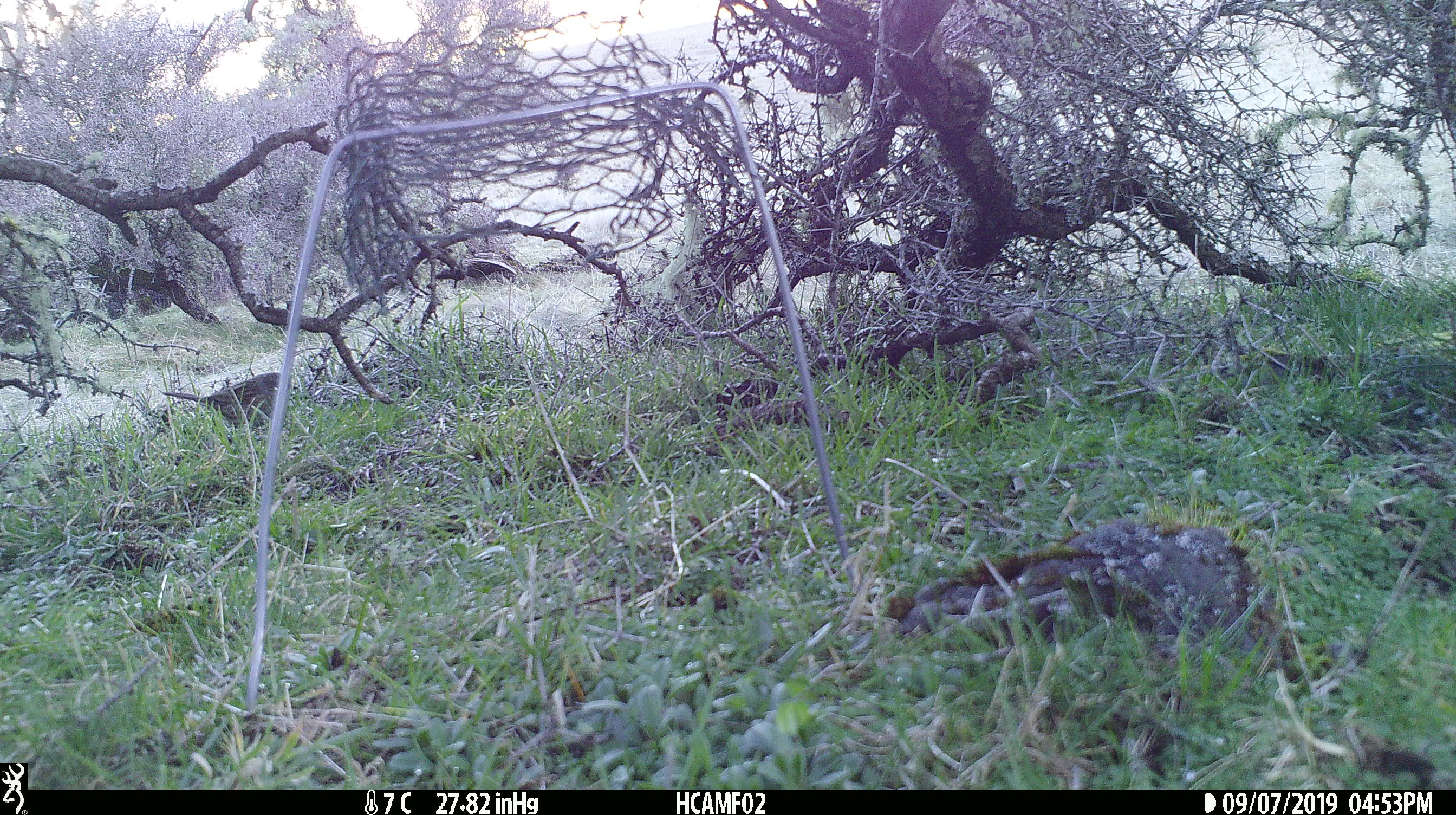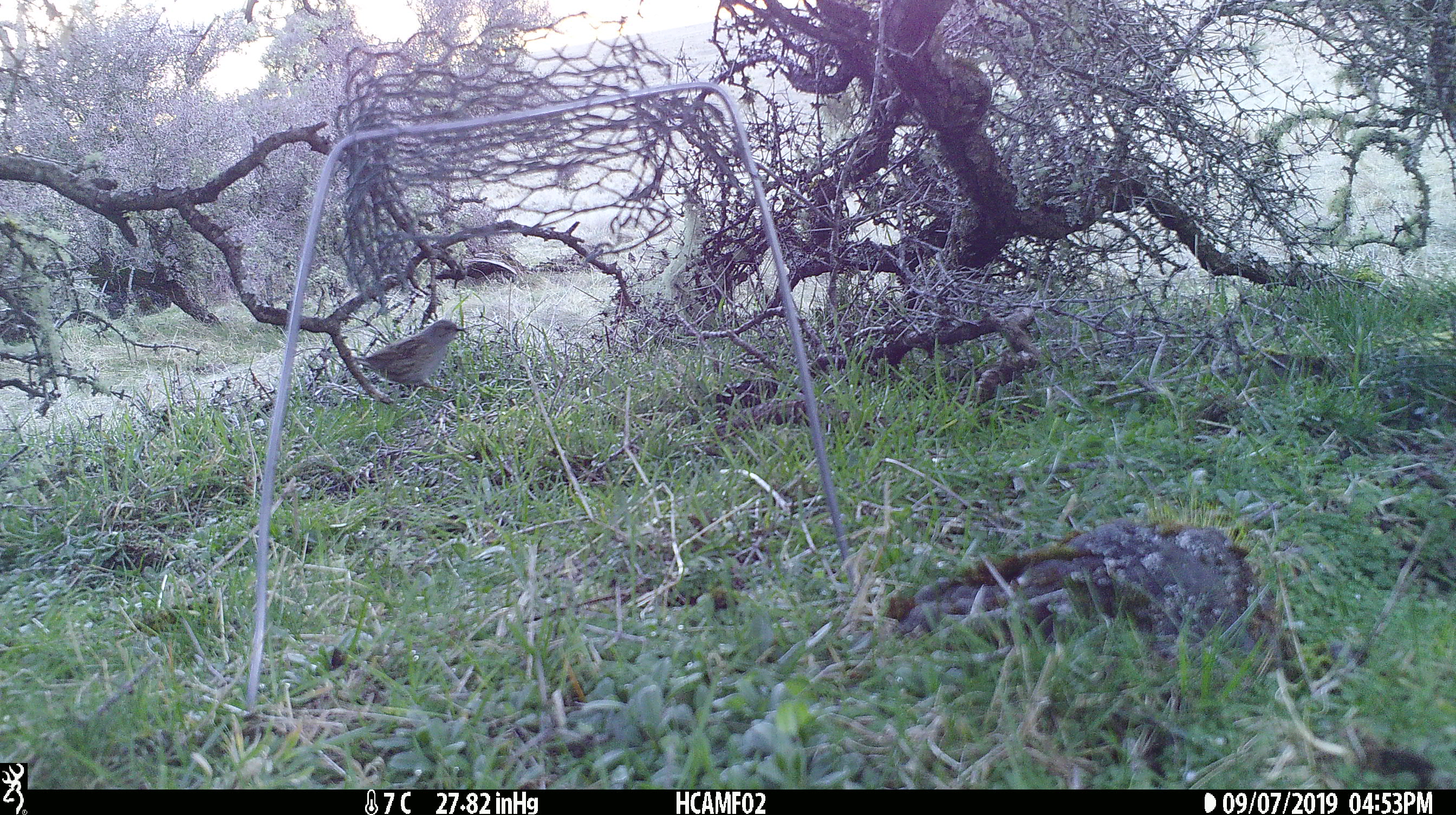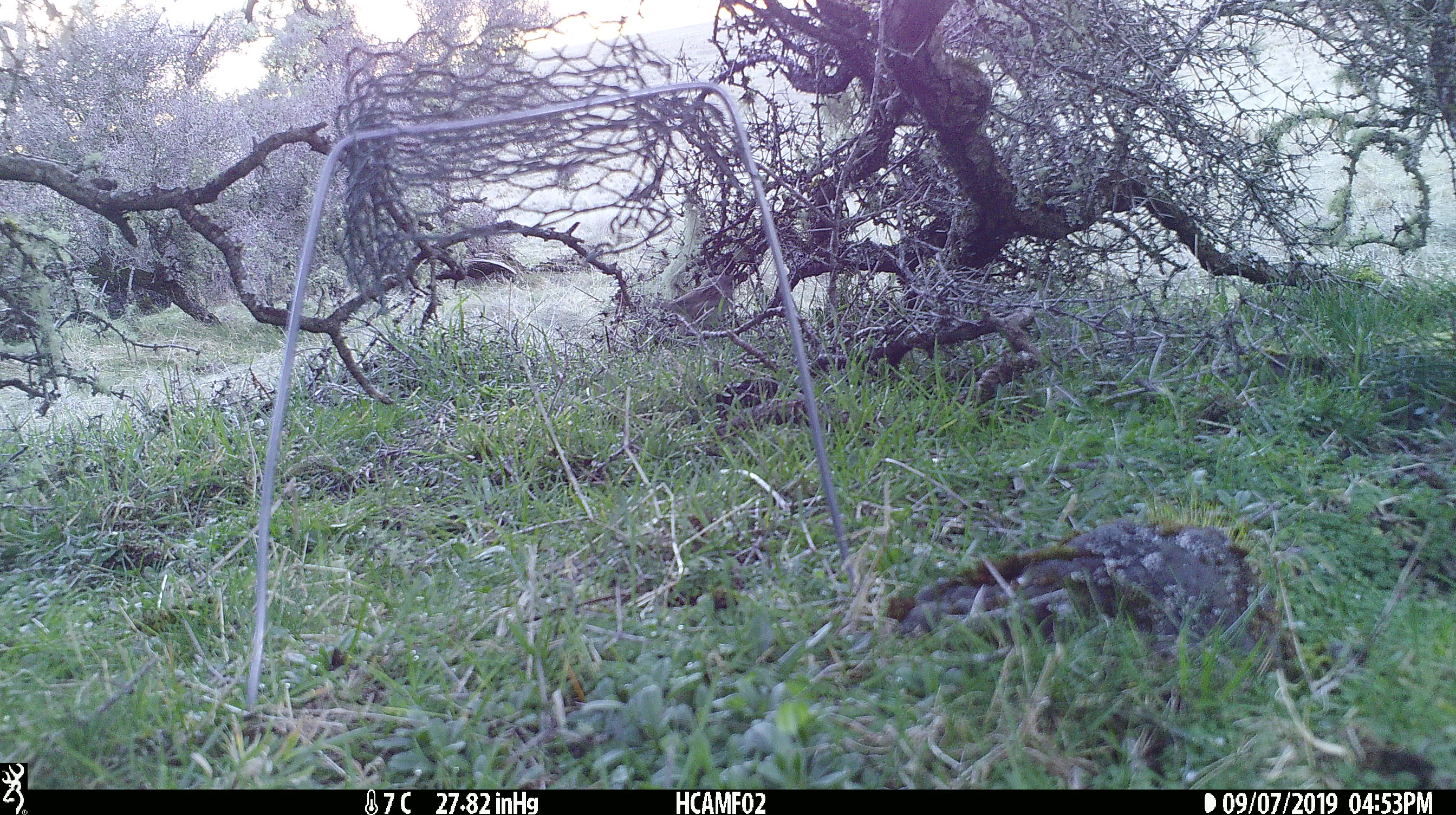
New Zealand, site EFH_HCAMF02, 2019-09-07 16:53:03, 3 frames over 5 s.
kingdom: Animalia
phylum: Chordata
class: Aves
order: Passeriformes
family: Prunellidae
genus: Prunella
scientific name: Prunella modularis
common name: dunnock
Dunnock (Prunella modularis).